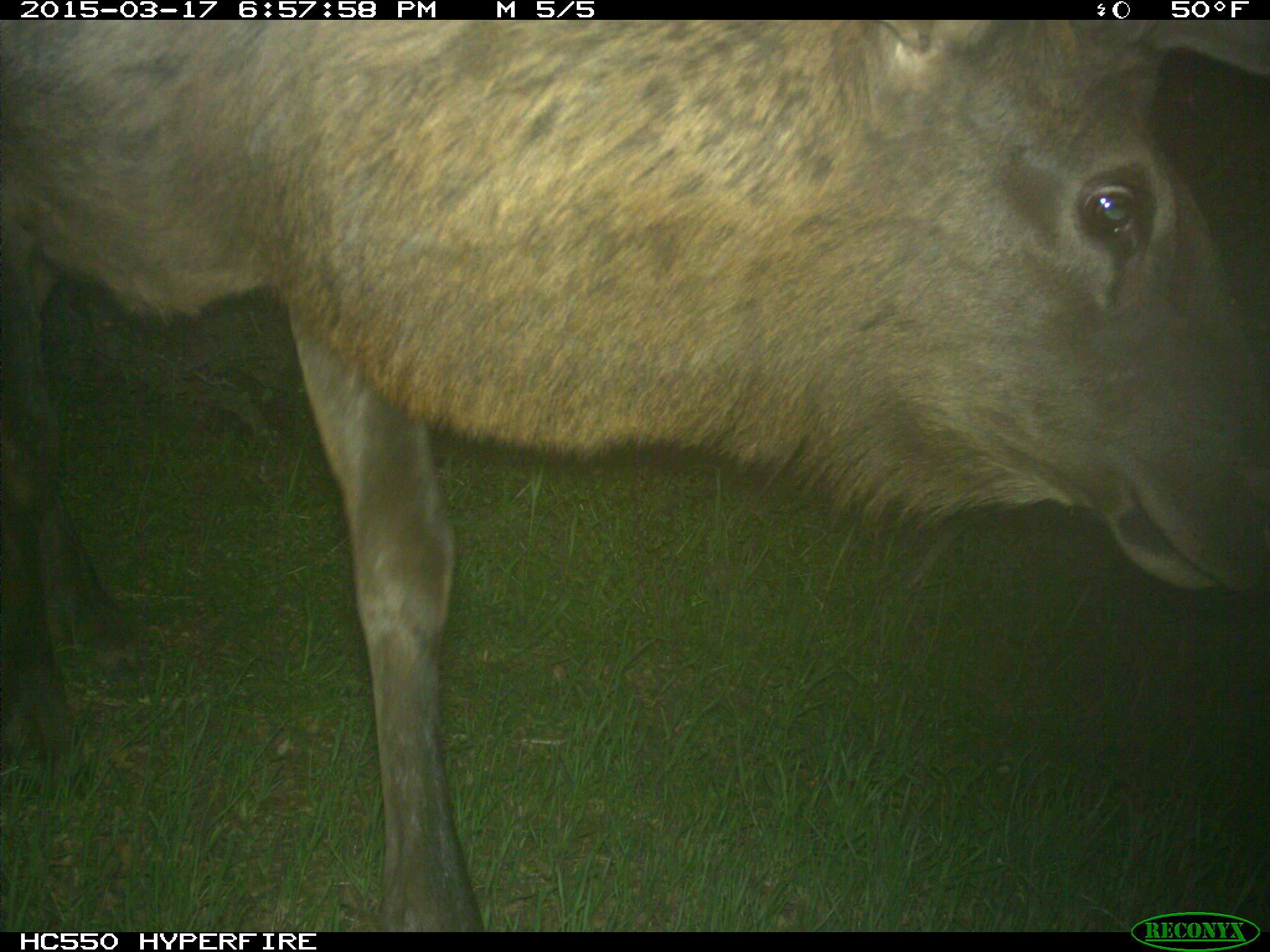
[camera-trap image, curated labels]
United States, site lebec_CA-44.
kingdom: Animalia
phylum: Chordata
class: Mammalia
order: Artiodactyla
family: Cervidae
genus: Cervus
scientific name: Cervus canadensis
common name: elk